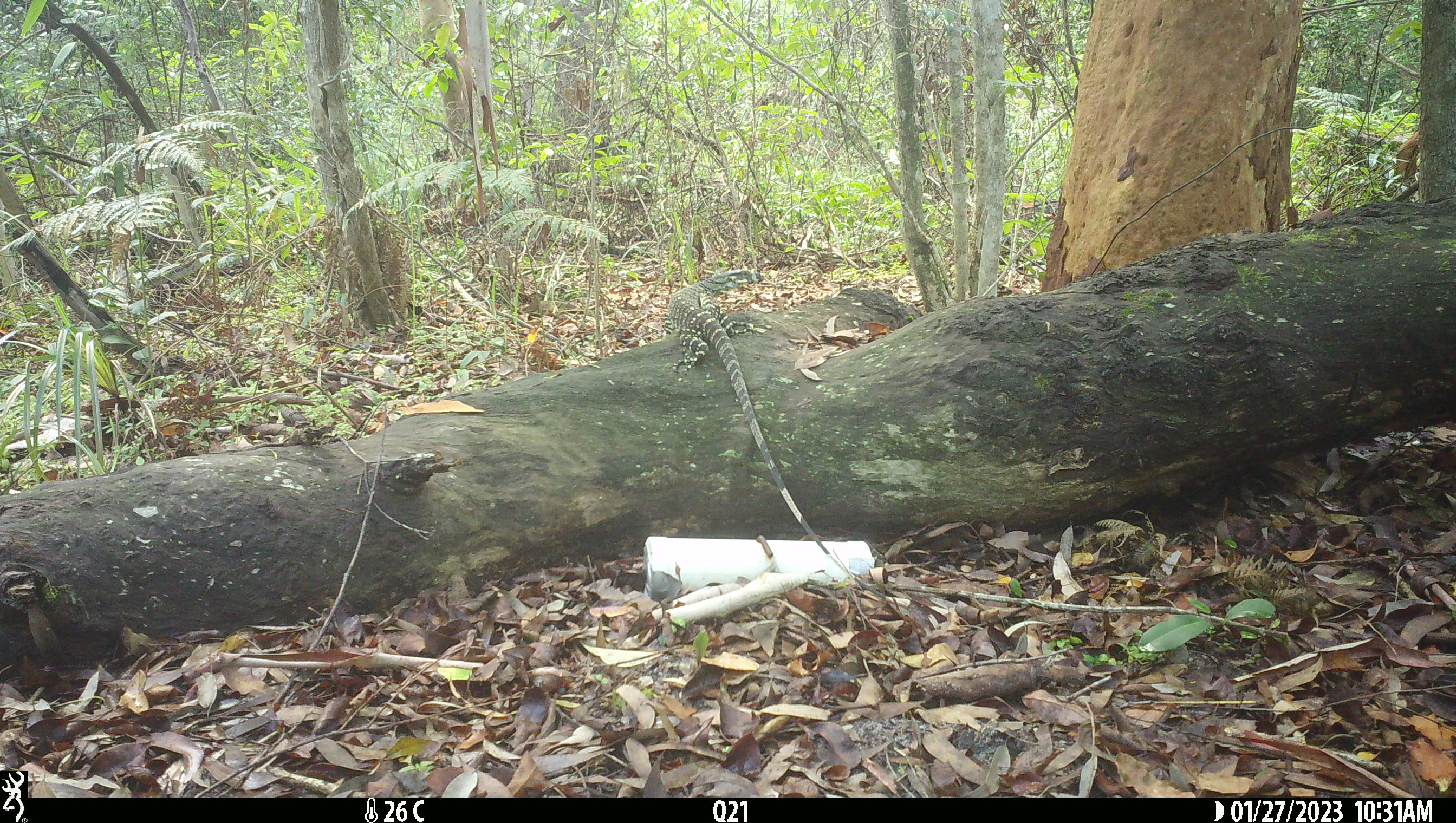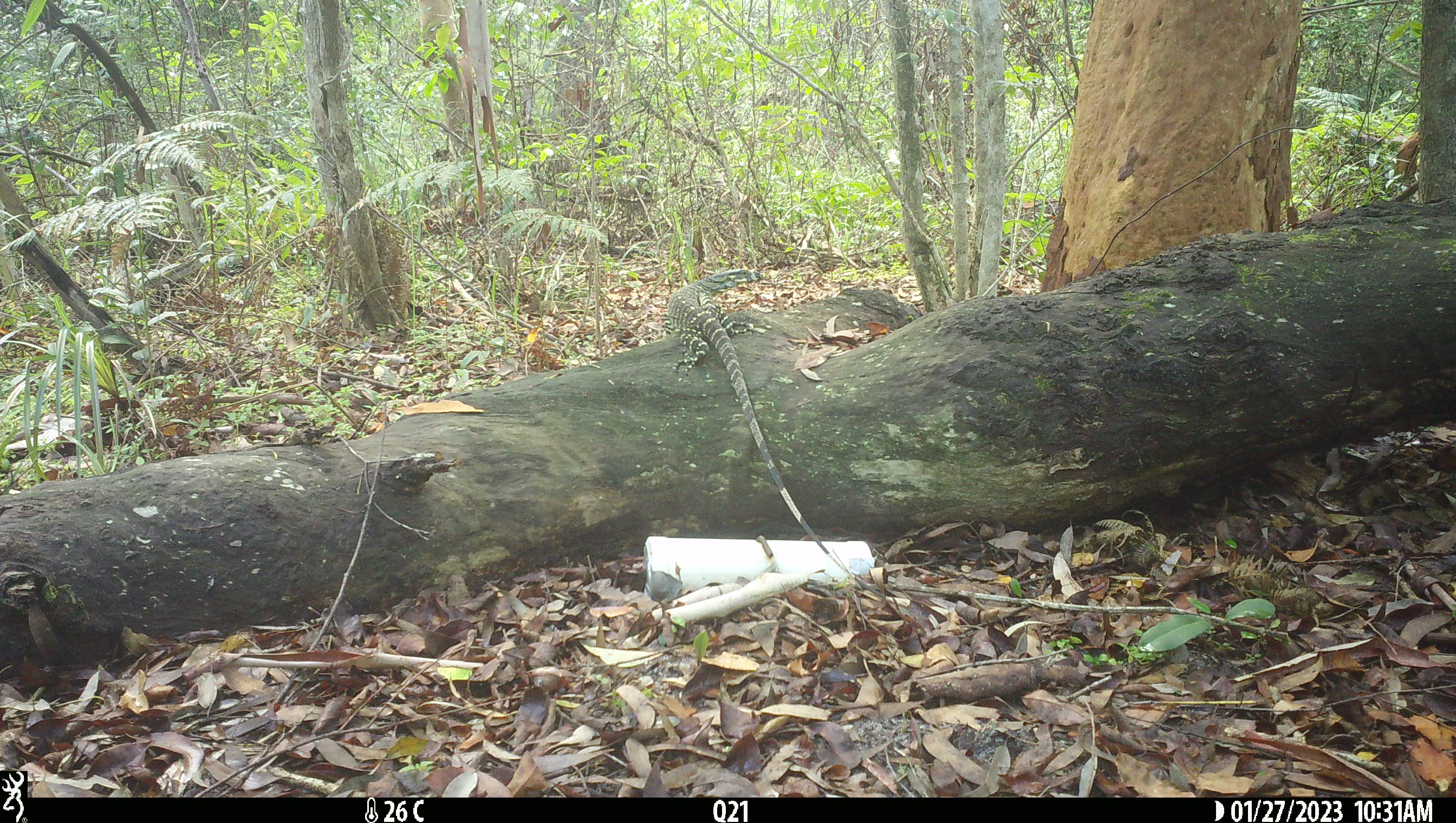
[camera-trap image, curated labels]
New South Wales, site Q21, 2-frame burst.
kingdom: Animalia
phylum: Chordata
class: Reptilia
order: Squamata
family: Varanidae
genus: Varanus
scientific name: Varanus varius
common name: lace monitor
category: goanna